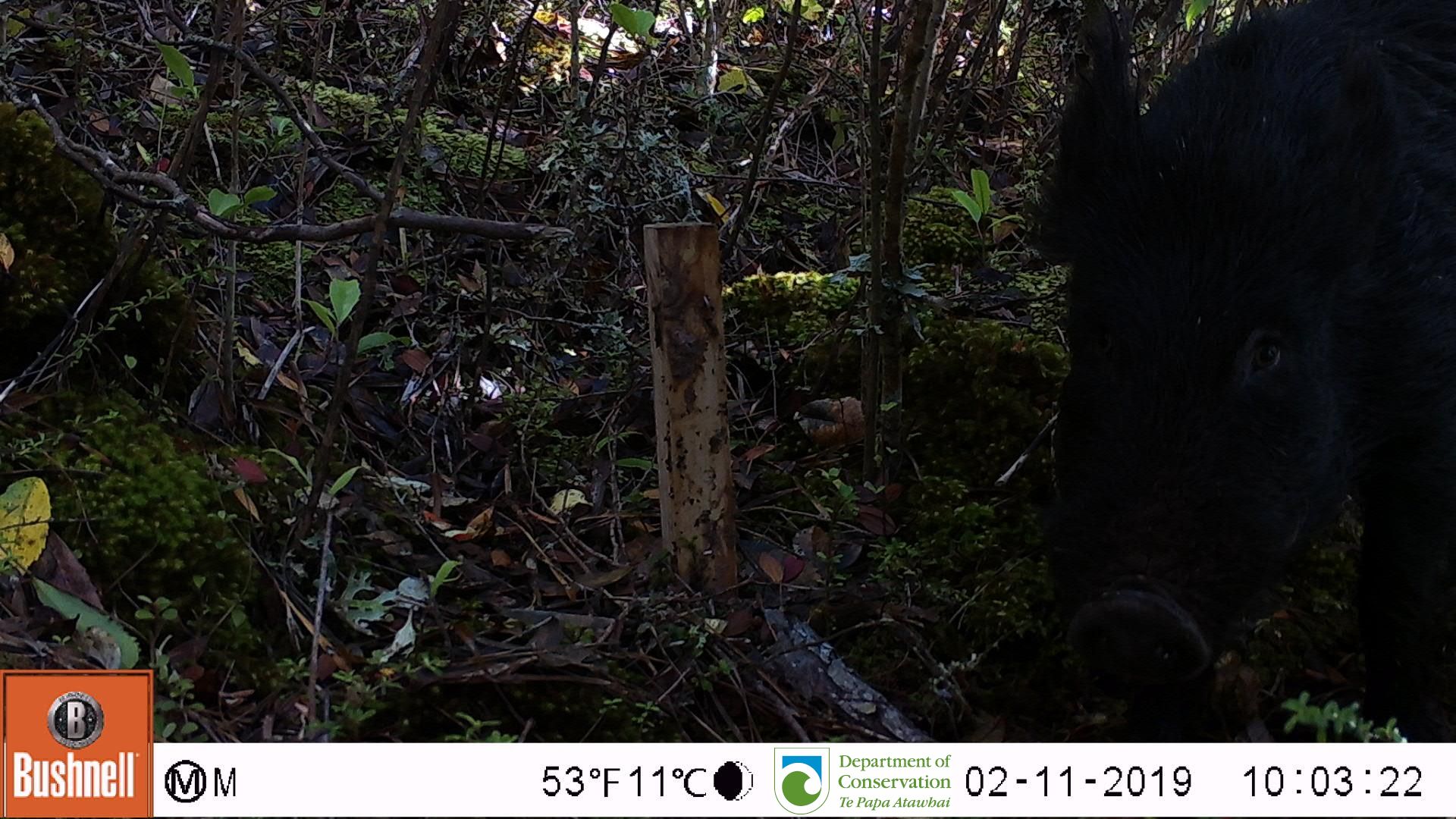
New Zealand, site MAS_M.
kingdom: Animalia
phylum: Chordata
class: Mammalia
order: Artiodactyla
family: Suidae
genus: Sus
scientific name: Sus scrofa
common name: pig